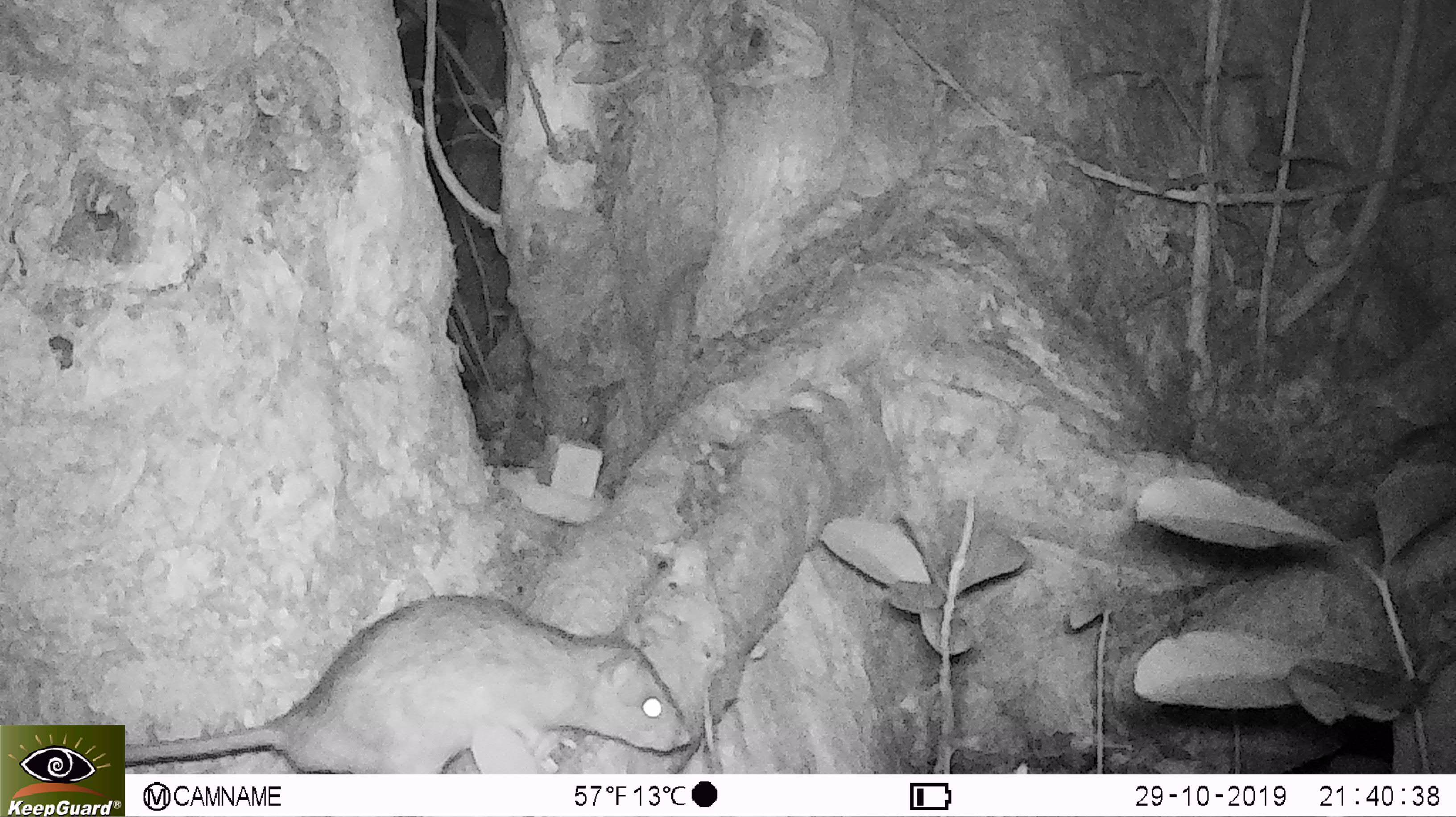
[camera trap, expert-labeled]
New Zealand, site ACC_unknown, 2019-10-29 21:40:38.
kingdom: Animalia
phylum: Chordata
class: Mammalia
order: Rodentia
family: Muridae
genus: Rattus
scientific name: Rattus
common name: rat